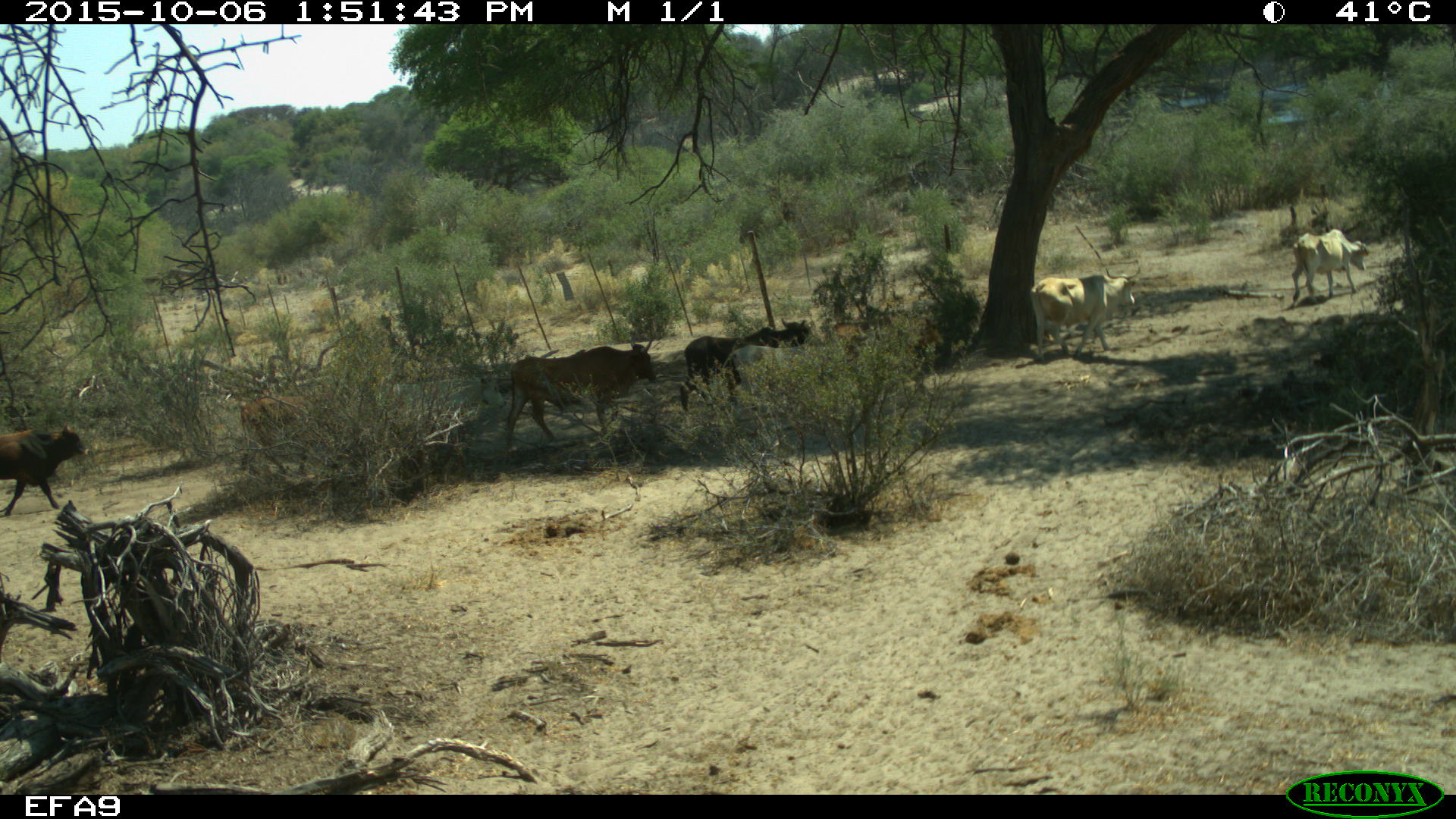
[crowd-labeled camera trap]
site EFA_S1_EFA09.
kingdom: Animalia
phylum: Chordata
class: Mammalia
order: Artiodactyla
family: Bovidae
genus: Bos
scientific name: Bos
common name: cattle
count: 7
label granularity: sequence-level